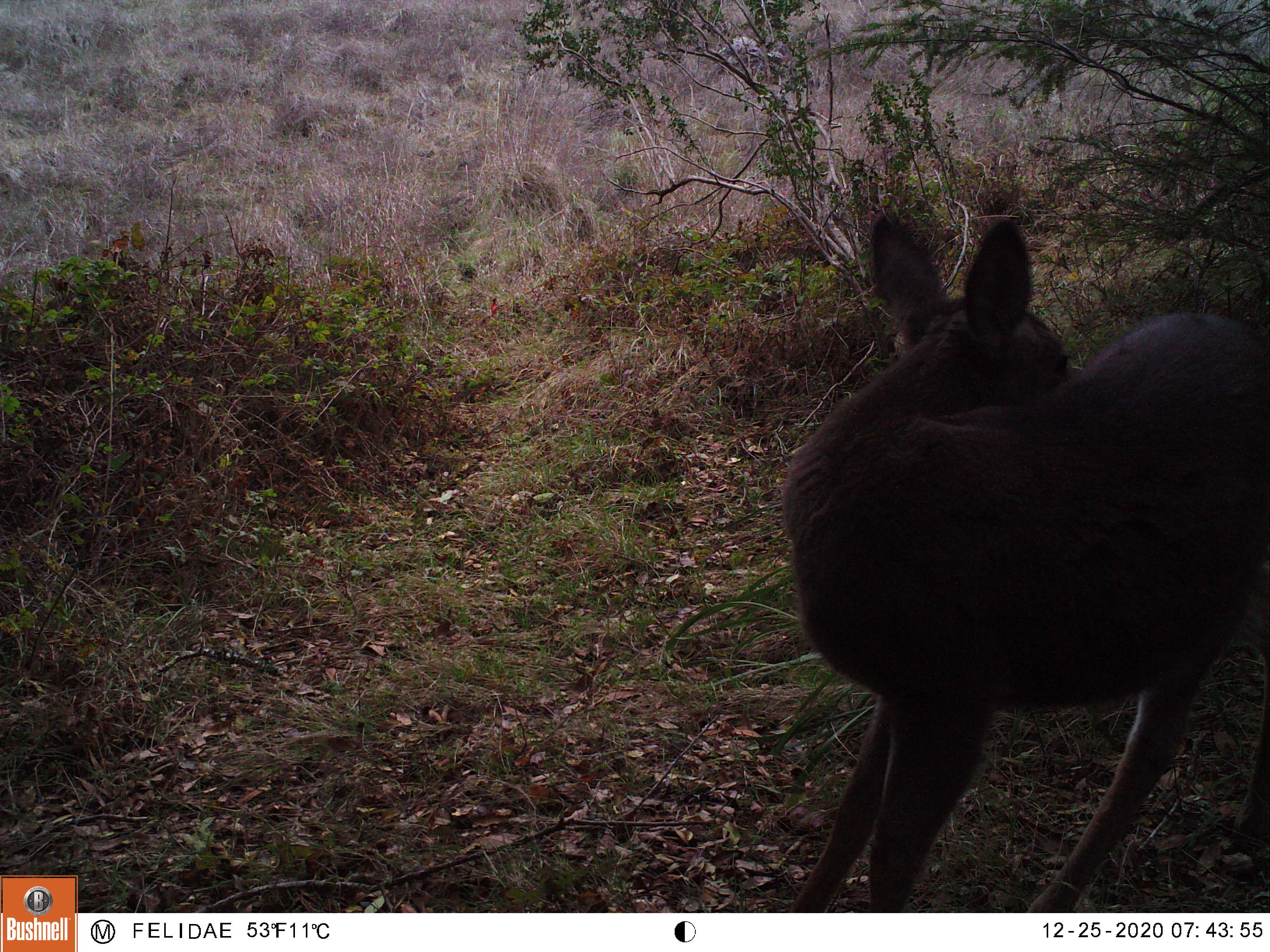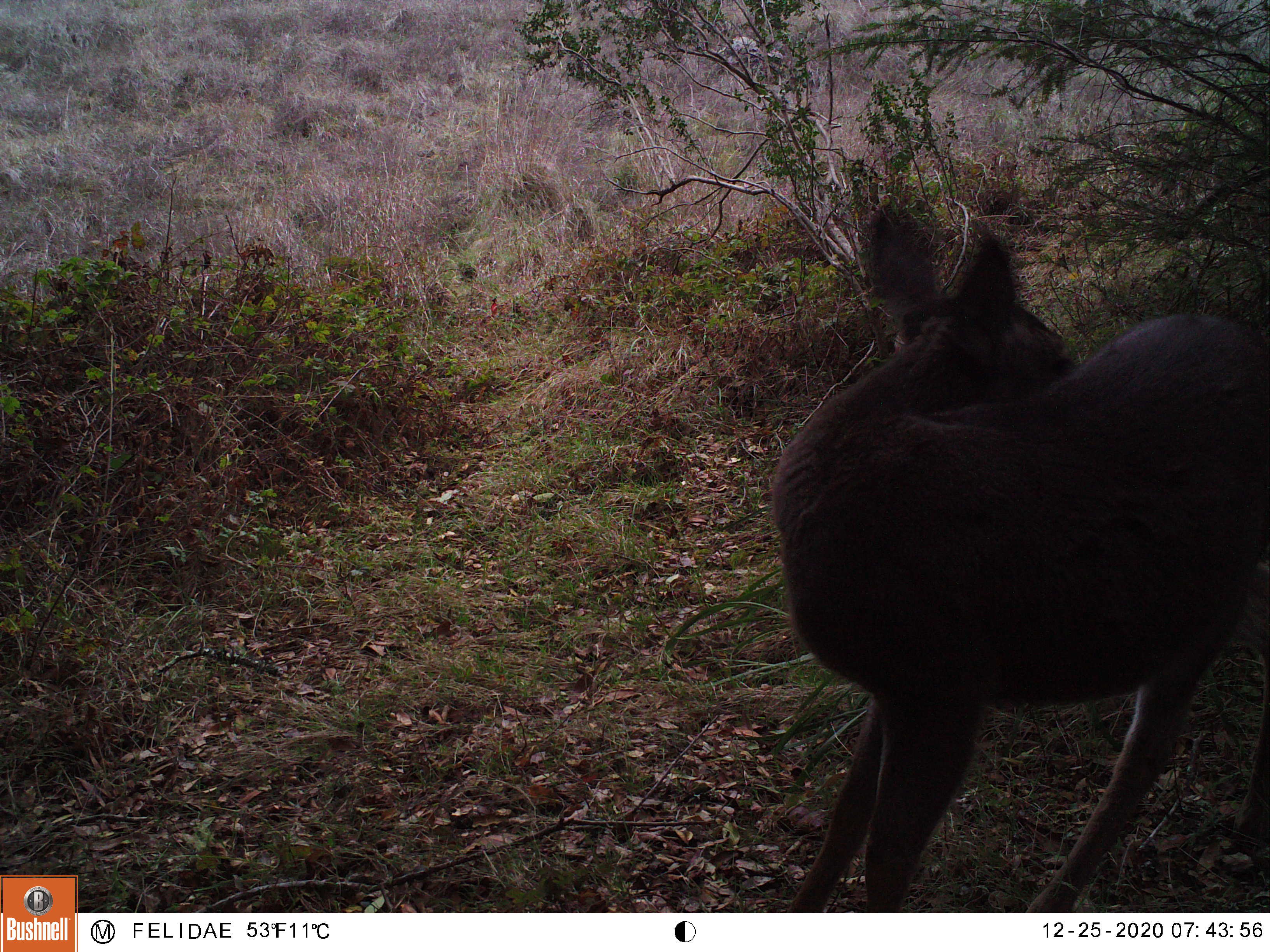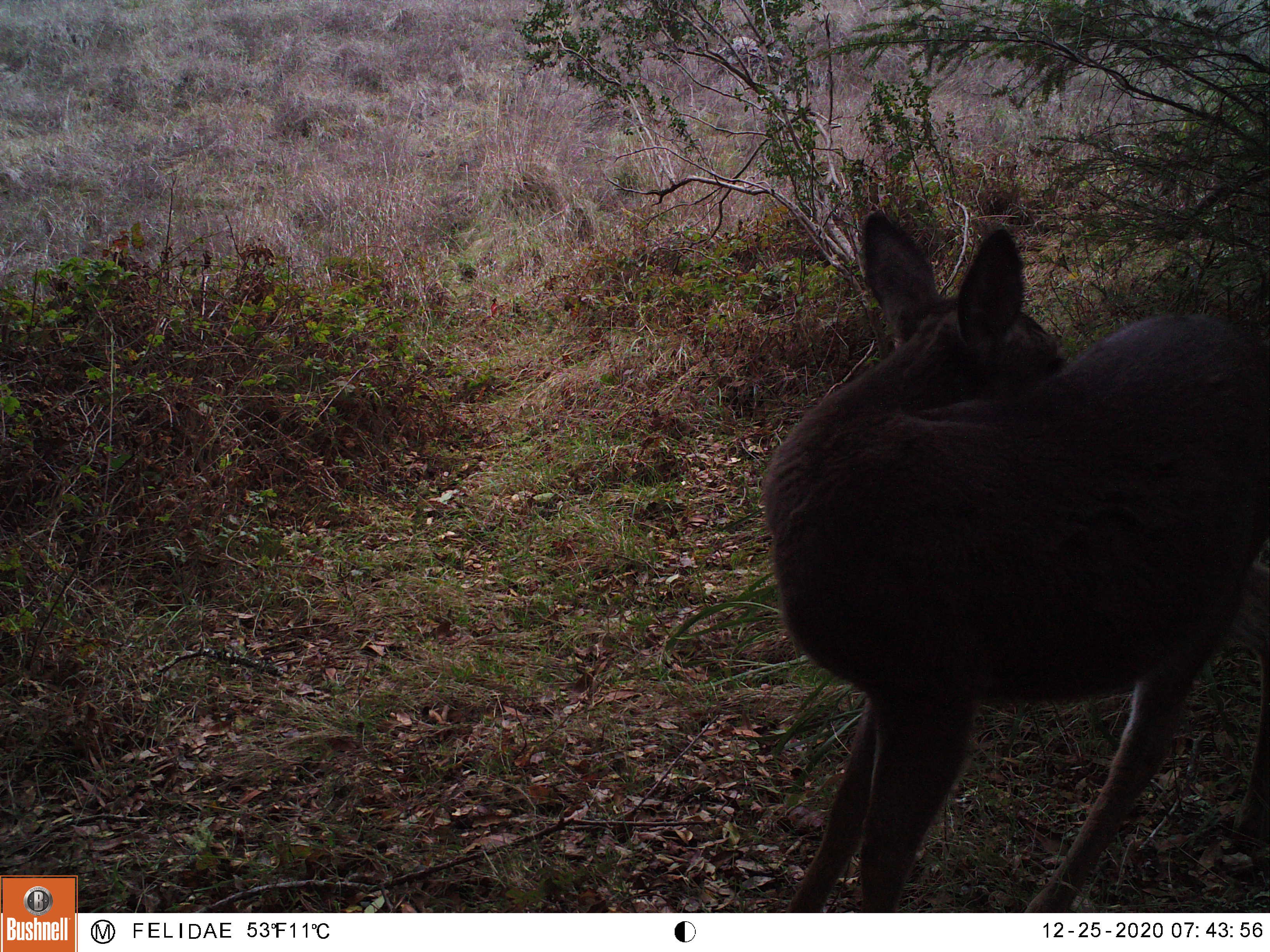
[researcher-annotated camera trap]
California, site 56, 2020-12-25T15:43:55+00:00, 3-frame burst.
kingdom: Animalia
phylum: Chordata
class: Mammalia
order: Artiodactyla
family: Cervidae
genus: Odocoileus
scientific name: Odocoileus hemionus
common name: mule deer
Mule deer (Odocoileus hemionus).